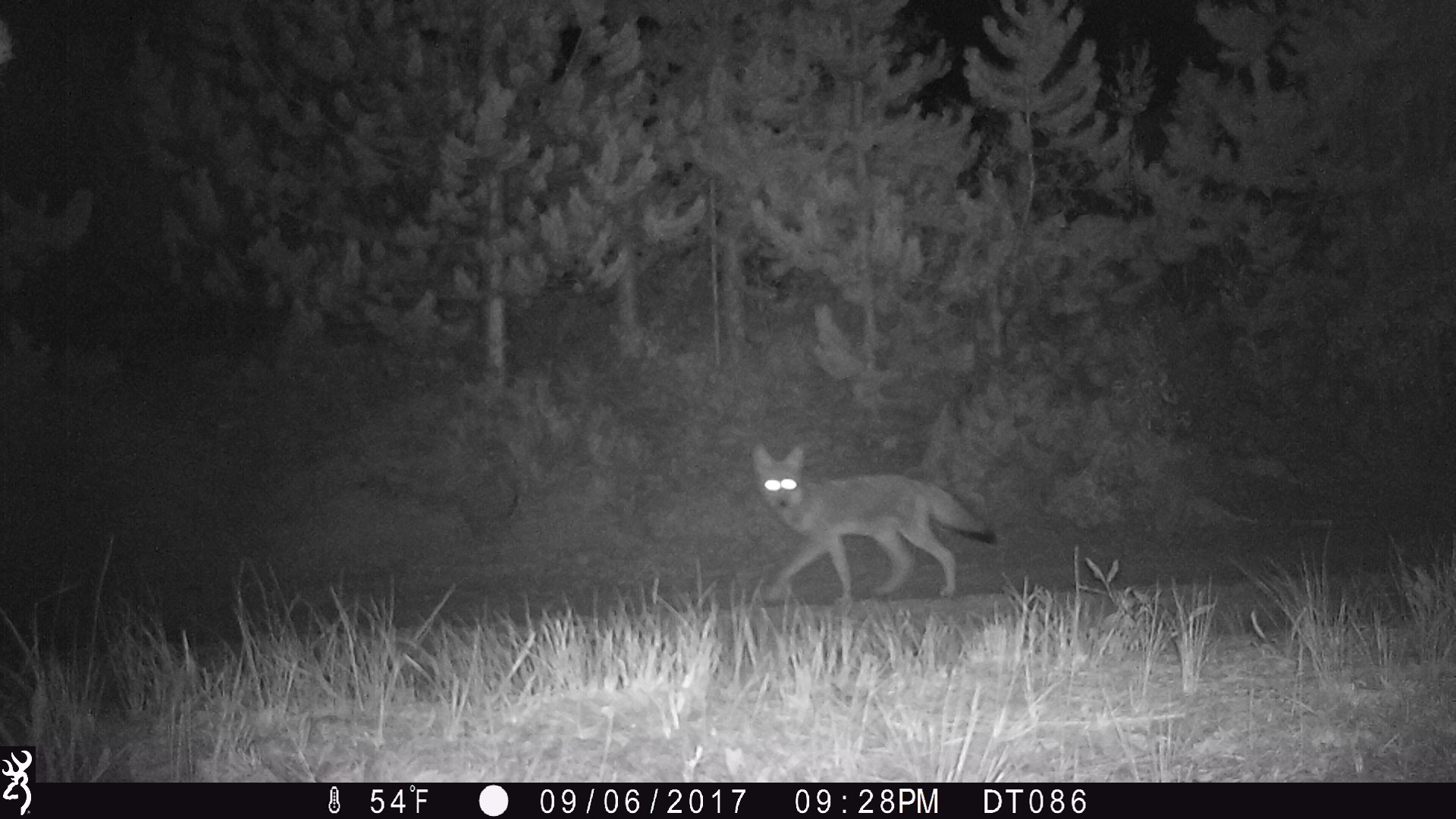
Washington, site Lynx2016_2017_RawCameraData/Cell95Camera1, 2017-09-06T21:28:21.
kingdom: Animalia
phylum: Chordata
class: Mammalia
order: Carnivora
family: Canidae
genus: Canis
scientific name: Canis latrans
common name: coyote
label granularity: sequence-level